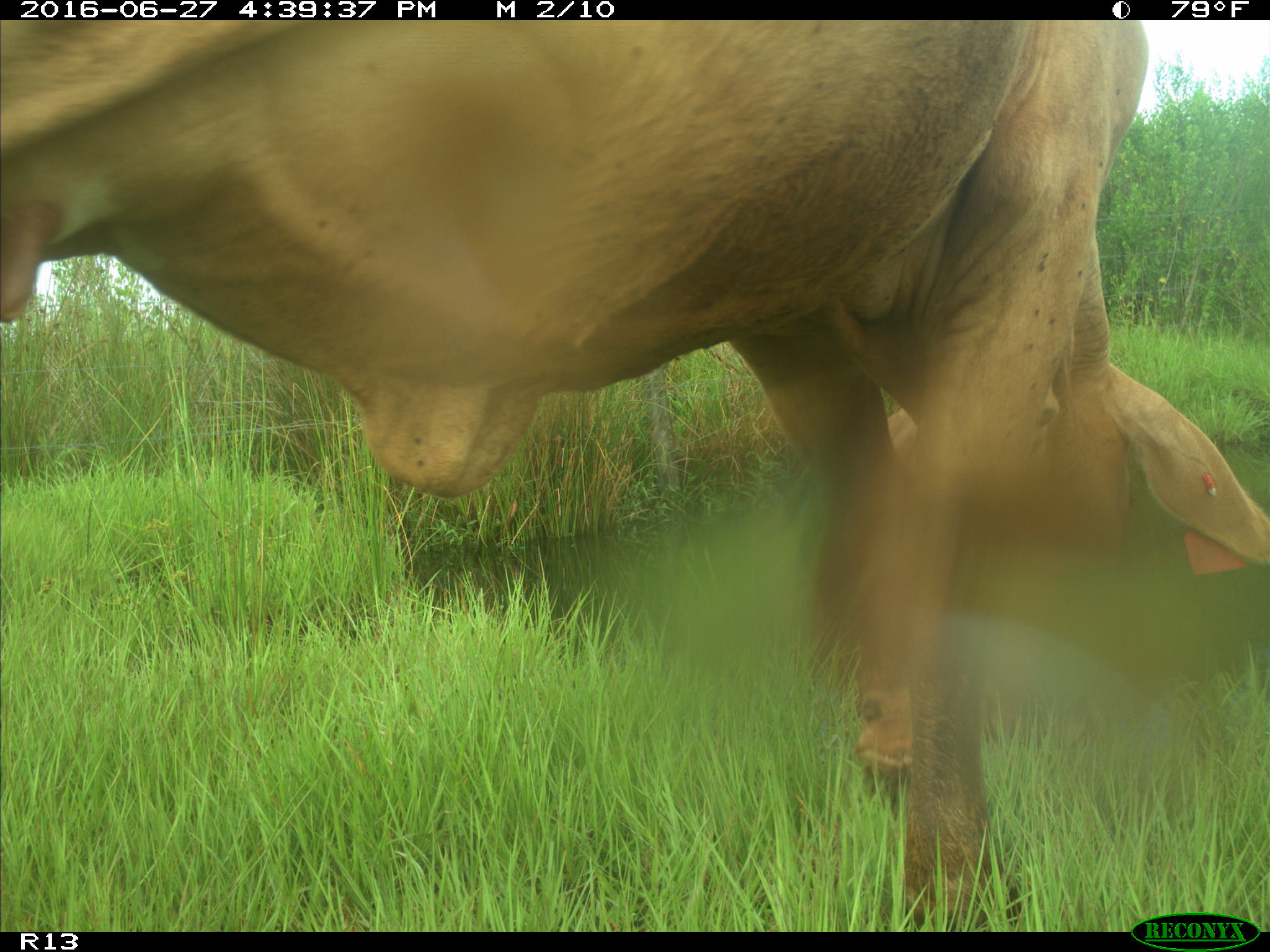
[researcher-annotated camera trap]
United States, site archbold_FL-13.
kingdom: Animalia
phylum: Chordata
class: Mammalia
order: Artiodactyla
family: Bovidae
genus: Bos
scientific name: Bos taurus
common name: domestic cow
Bos taurus (domestic cow).